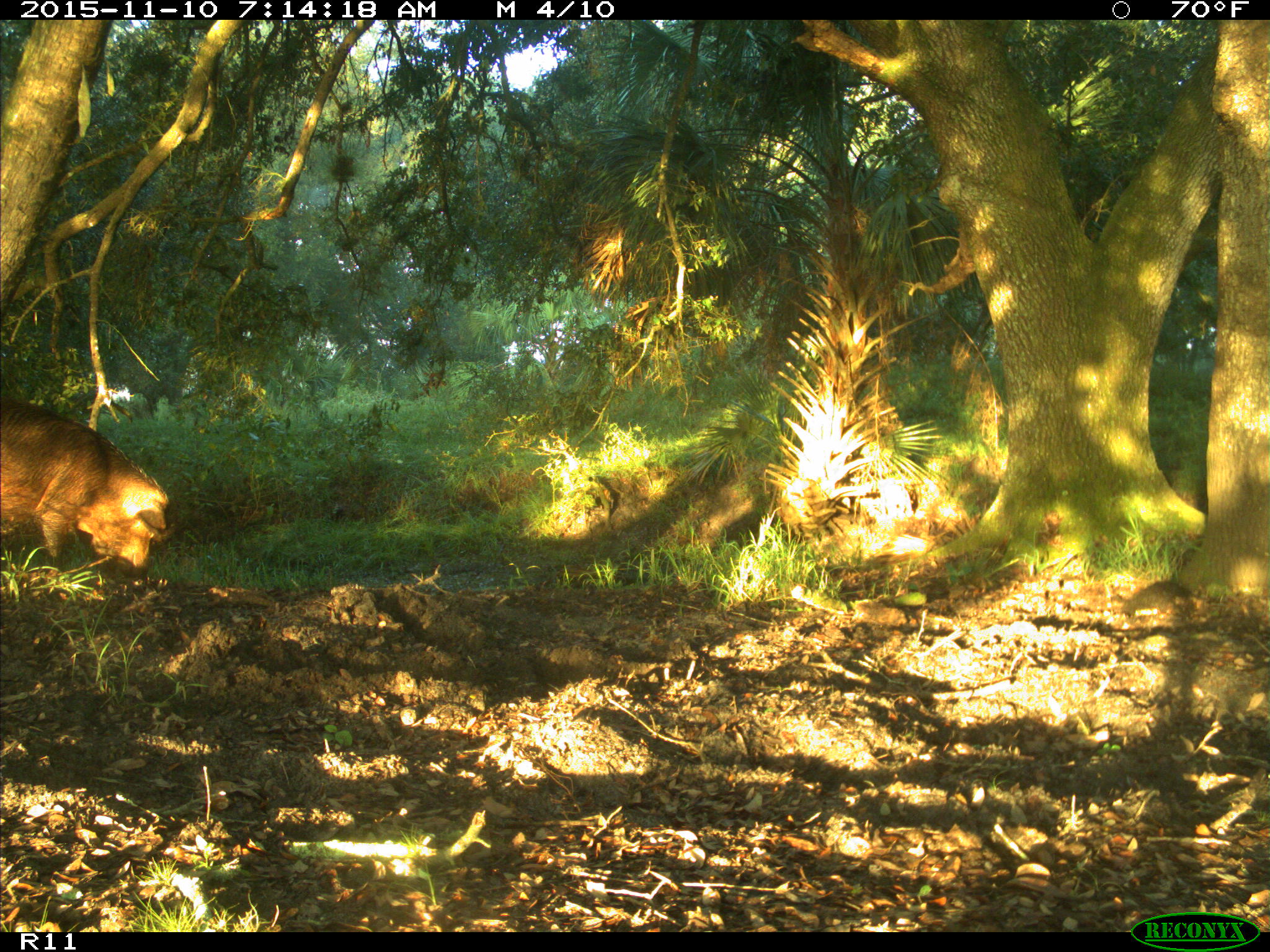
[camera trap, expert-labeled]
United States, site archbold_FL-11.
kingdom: Animalia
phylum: Chordata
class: Mammalia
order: Artiodactyla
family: Suidae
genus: Sus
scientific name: Sus scrofa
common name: wild boar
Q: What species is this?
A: Sus scrofa (wild boar).